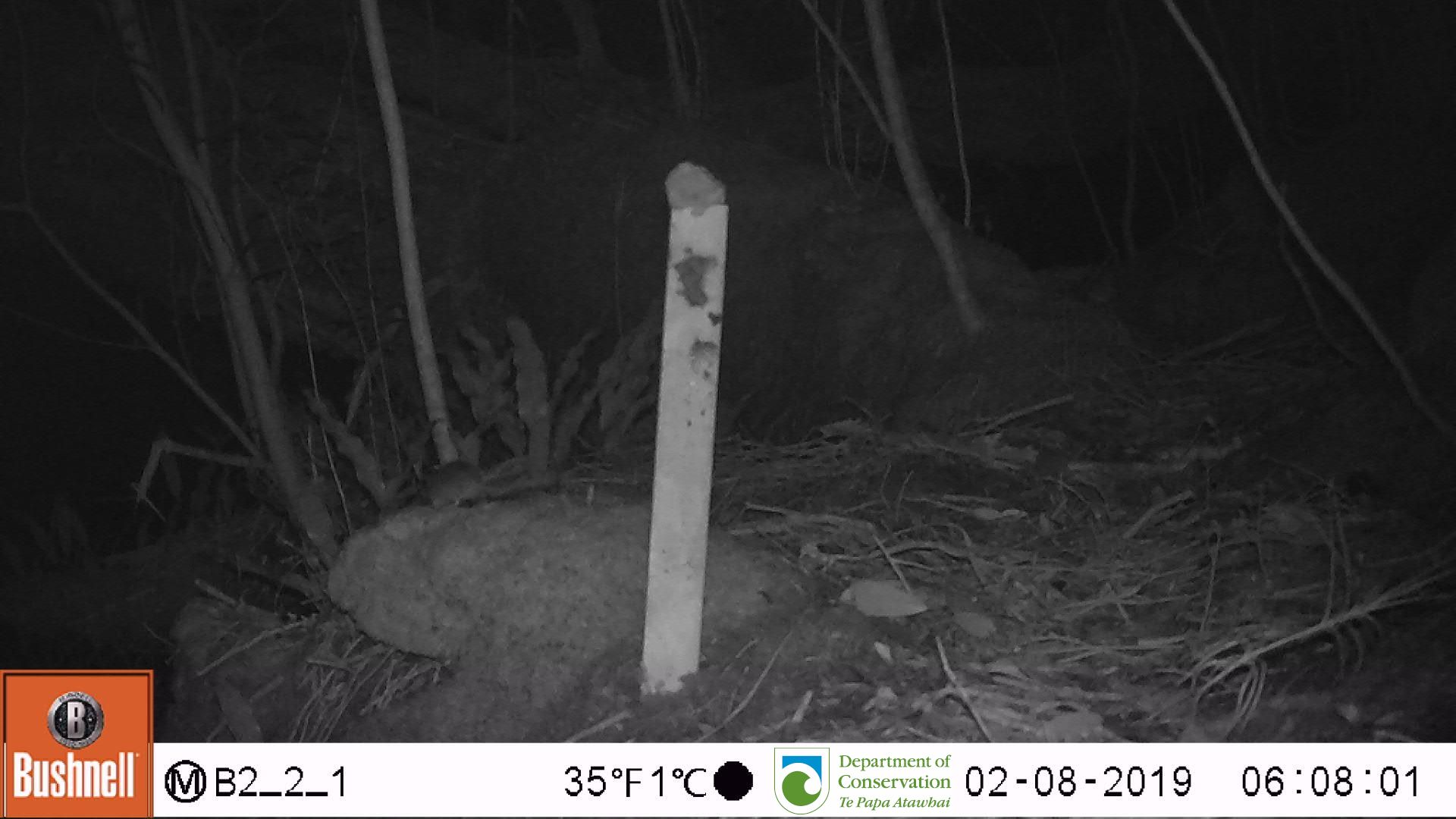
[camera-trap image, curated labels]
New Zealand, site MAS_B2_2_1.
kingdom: Animalia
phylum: Chordata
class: Mammalia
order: Rodentia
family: Muridae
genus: Mus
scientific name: Mus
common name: mouse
Mouse (Mus).